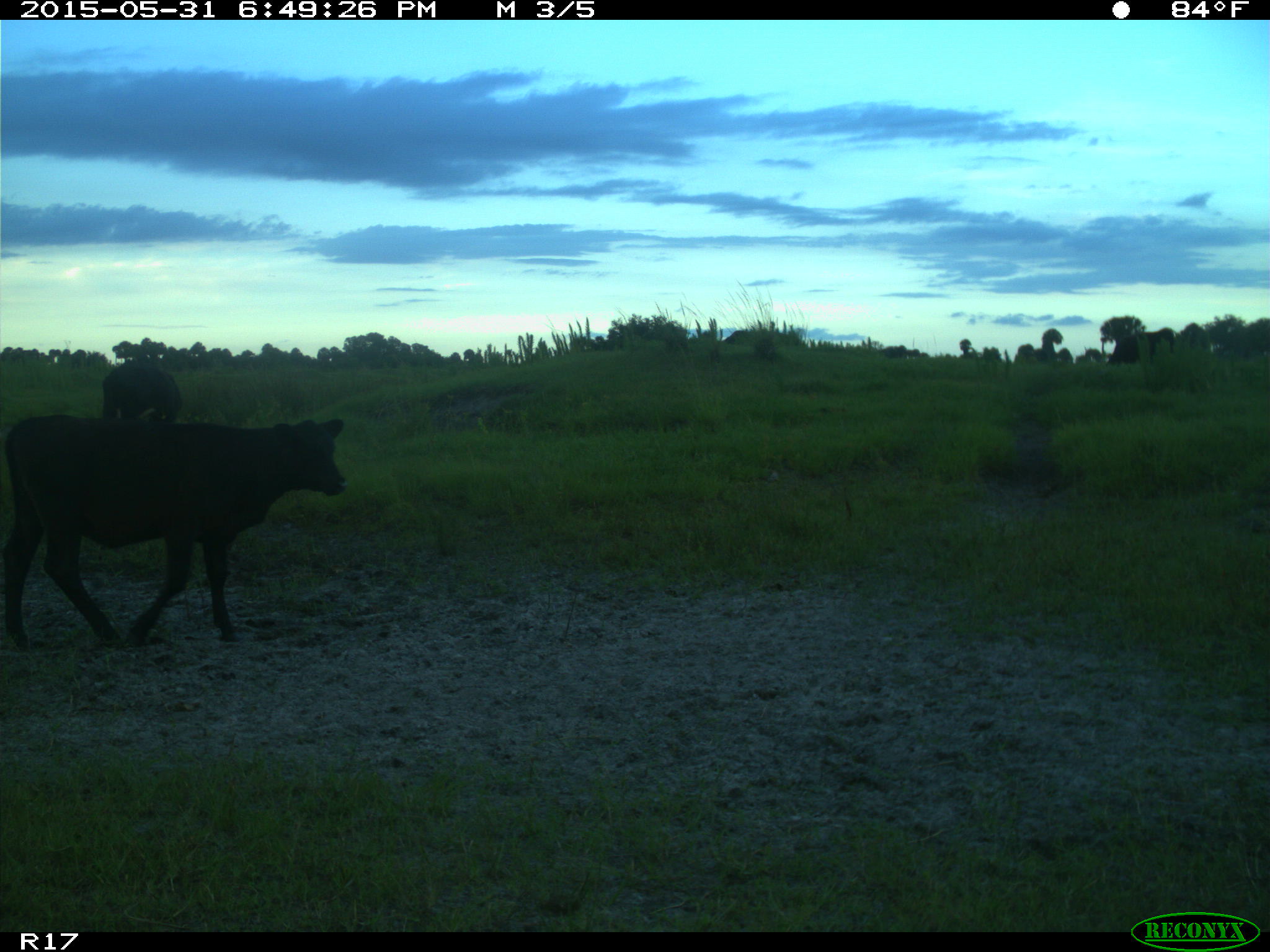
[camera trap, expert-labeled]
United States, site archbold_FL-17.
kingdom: Animalia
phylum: Chordata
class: Mammalia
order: Artiodactyla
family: Bovidae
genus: Bos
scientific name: Bos taurus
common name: domestic cow